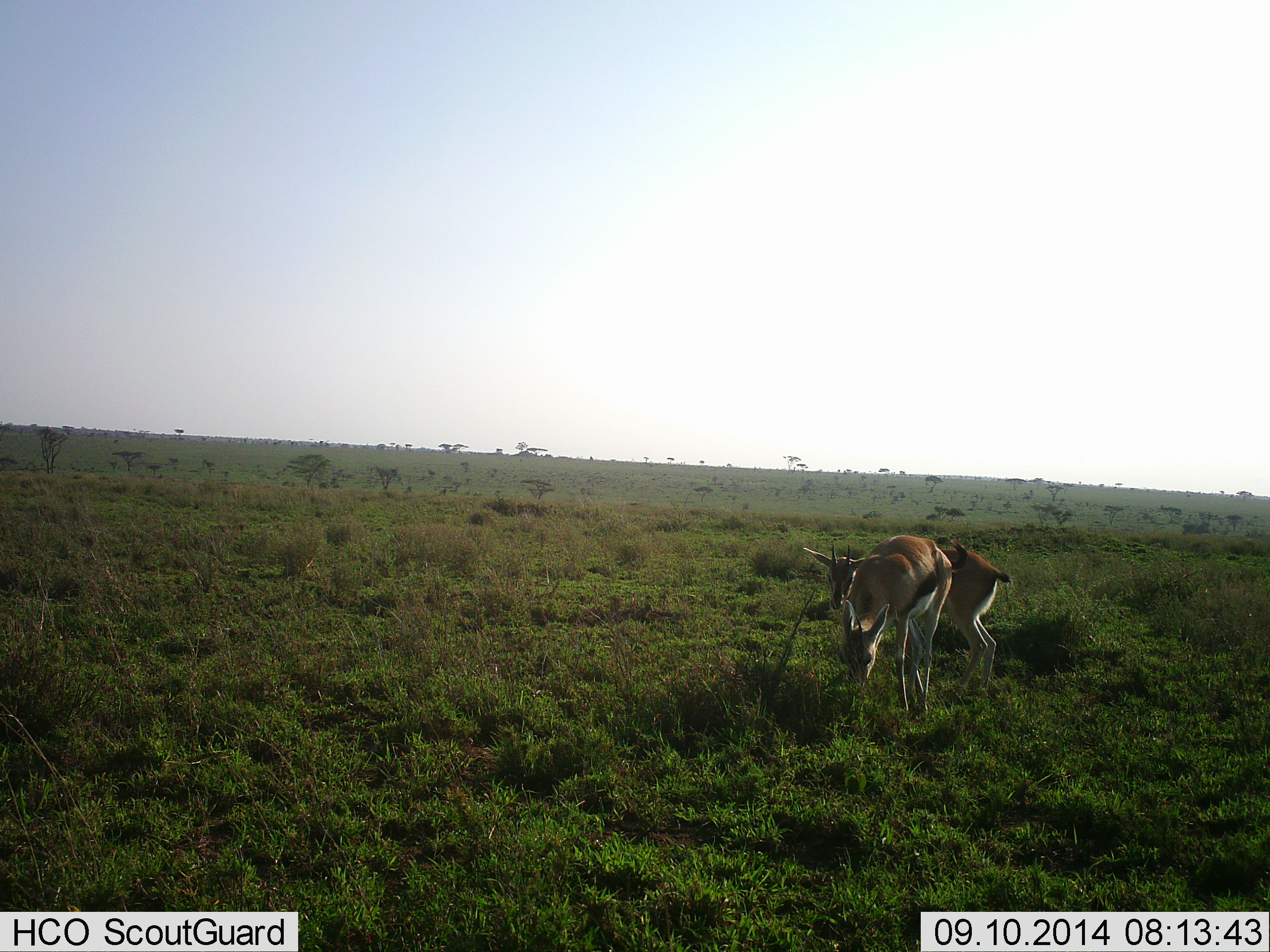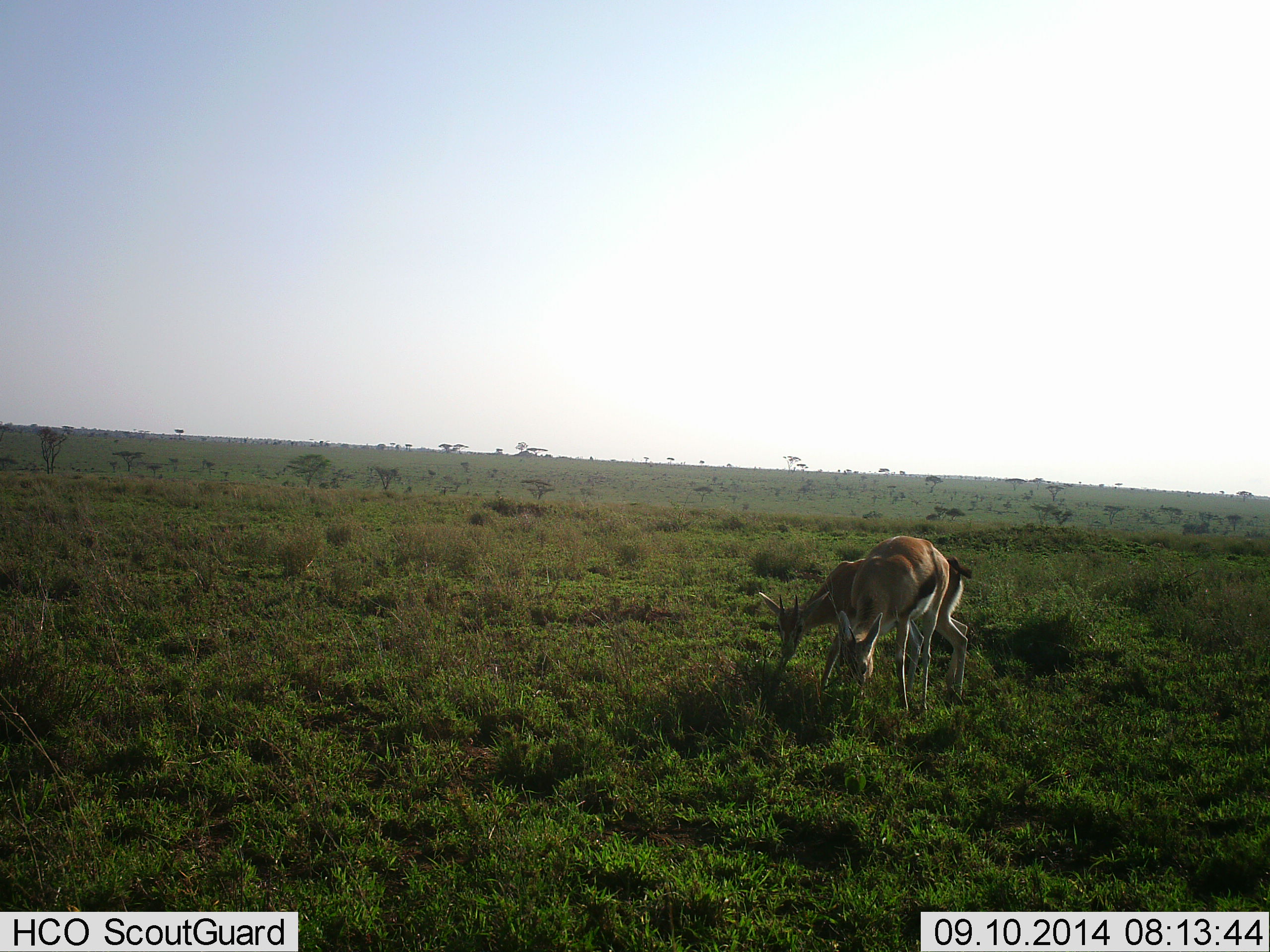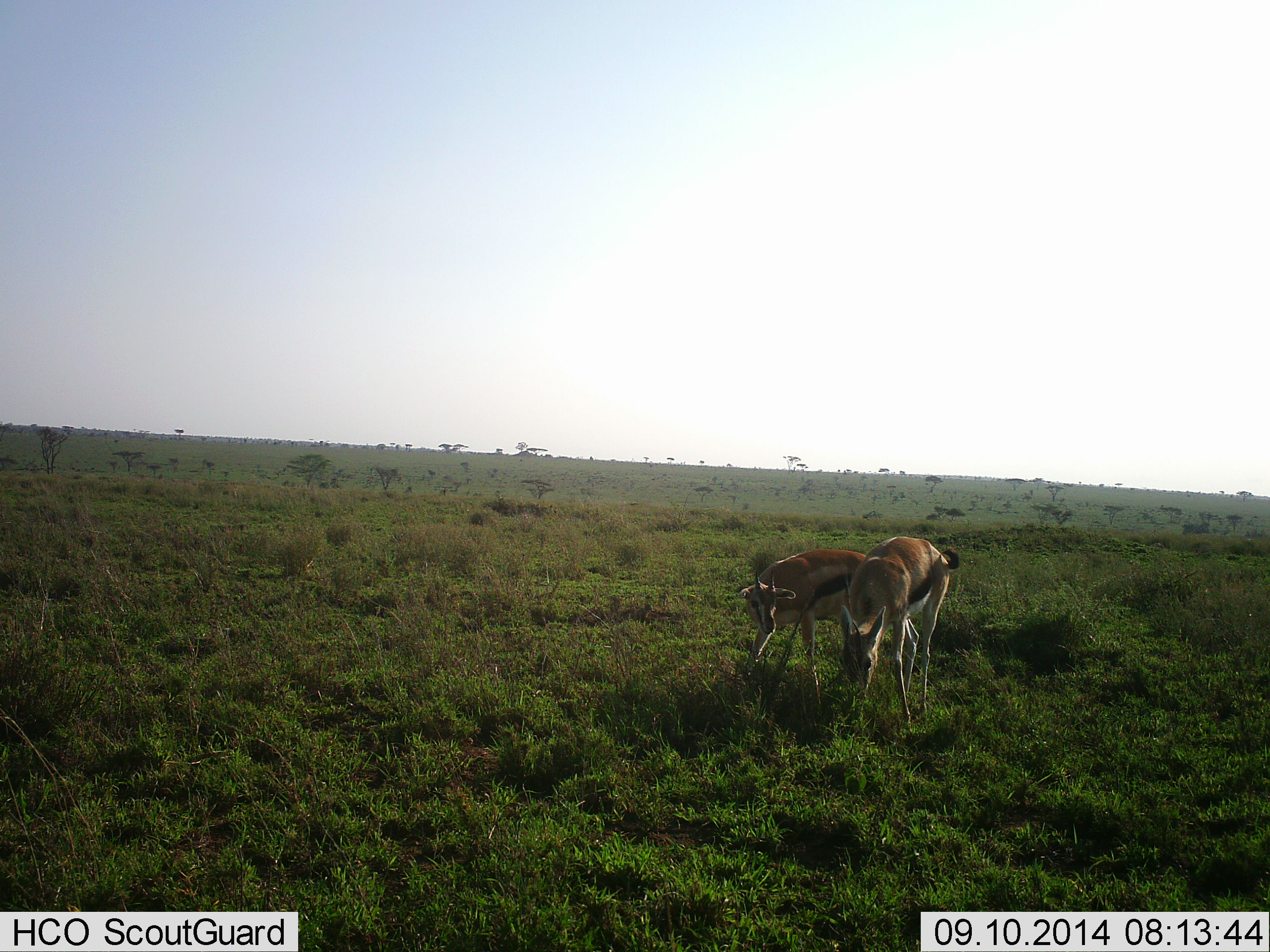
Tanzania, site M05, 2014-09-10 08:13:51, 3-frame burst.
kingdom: Animalia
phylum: Chordata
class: Mammalia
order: Artiodactyla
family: Bovidae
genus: Eudorcas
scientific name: Eudorcas thomsonii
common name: thomson's gazelle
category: gazellethomsons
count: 2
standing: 20%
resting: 0%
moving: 10%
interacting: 10%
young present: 0%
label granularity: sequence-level